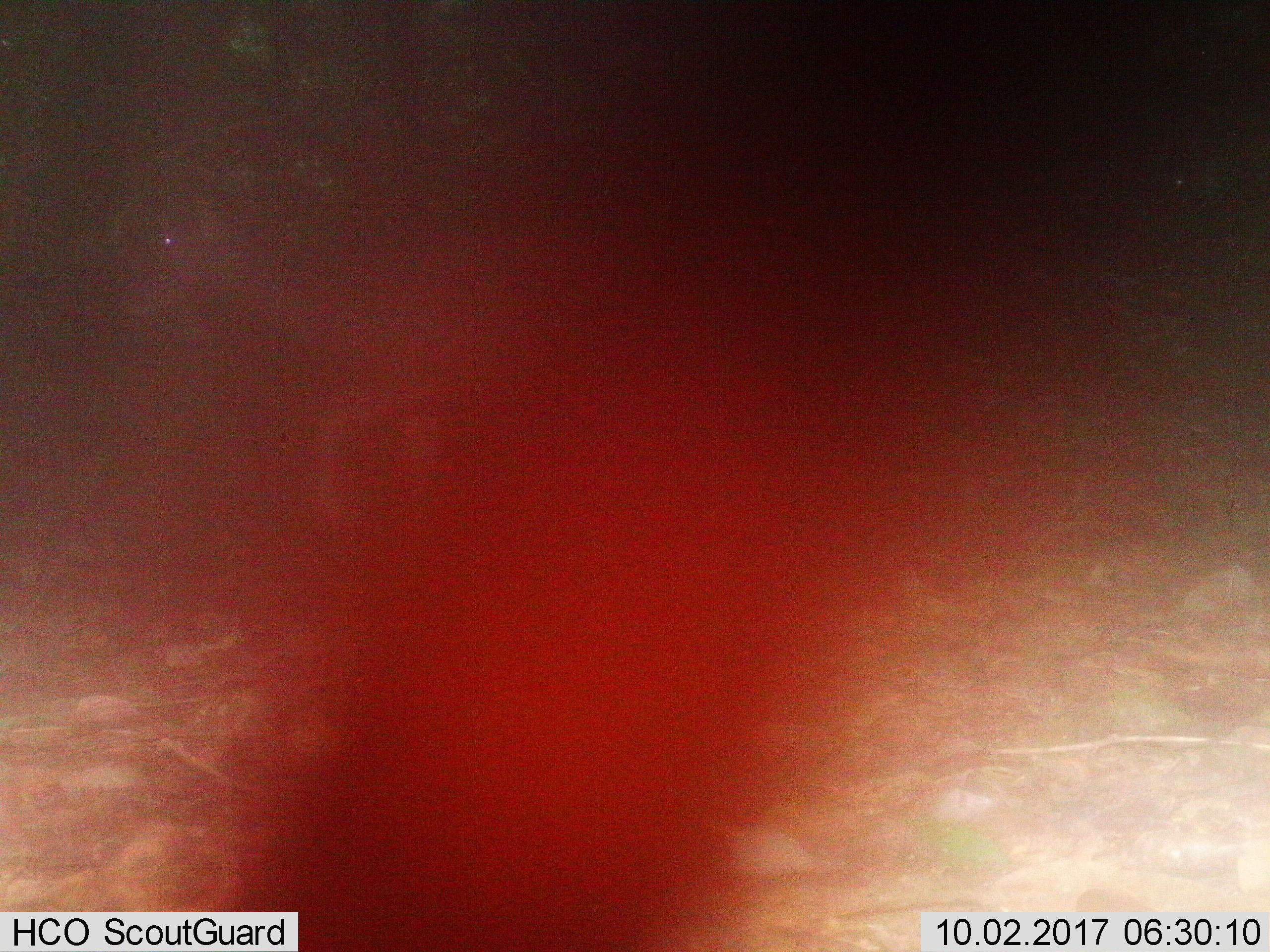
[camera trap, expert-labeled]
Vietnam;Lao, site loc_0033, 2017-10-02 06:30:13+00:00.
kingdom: Animalia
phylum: Chordata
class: Mammalia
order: Artiodactyla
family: Cervidae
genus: Muntiacus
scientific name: Muntiacus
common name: muntjacs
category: unidentified muntjac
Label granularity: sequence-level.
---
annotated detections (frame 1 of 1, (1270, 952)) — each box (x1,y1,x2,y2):
unidentified muntjac: (122,183,584,546)